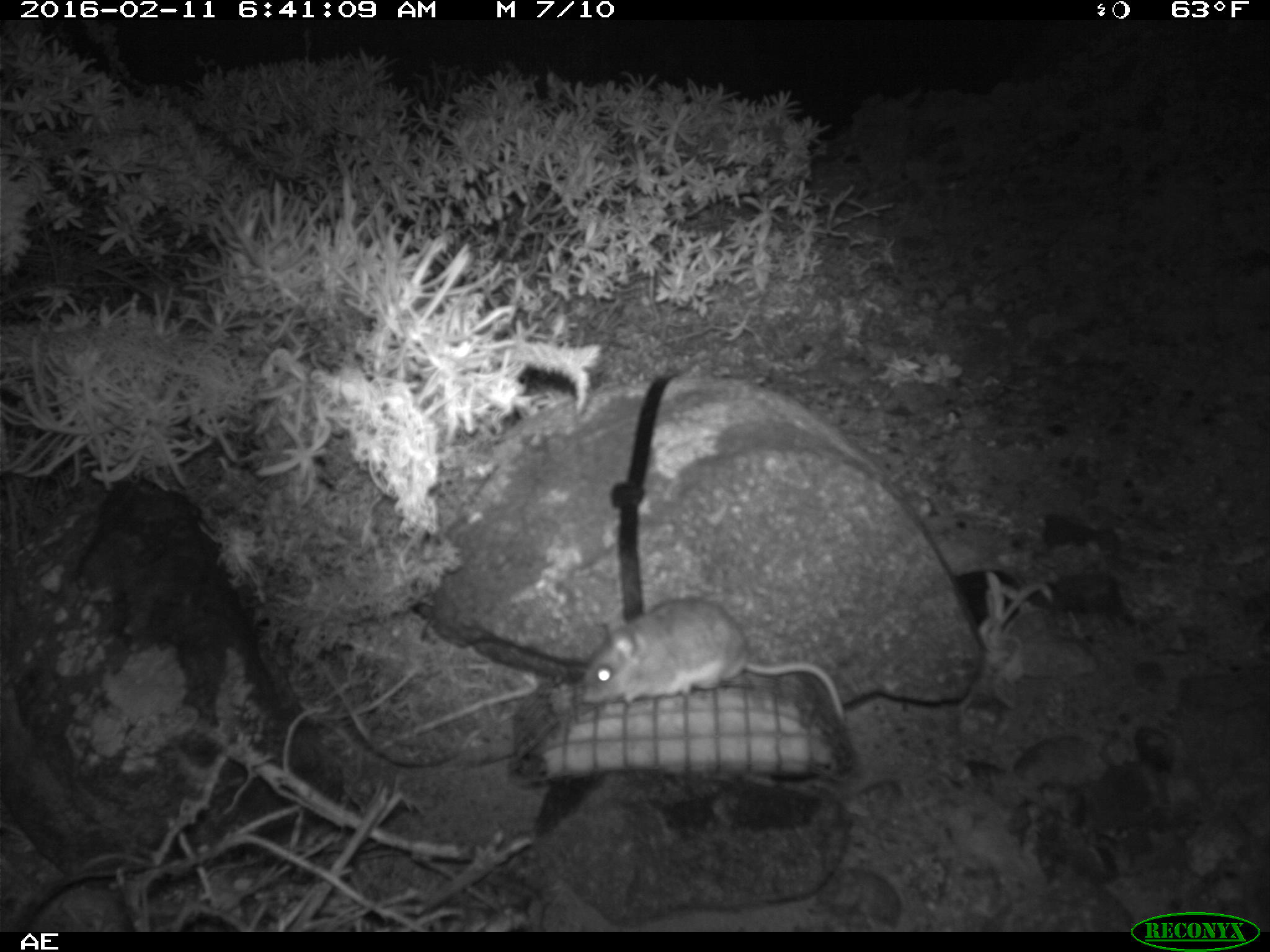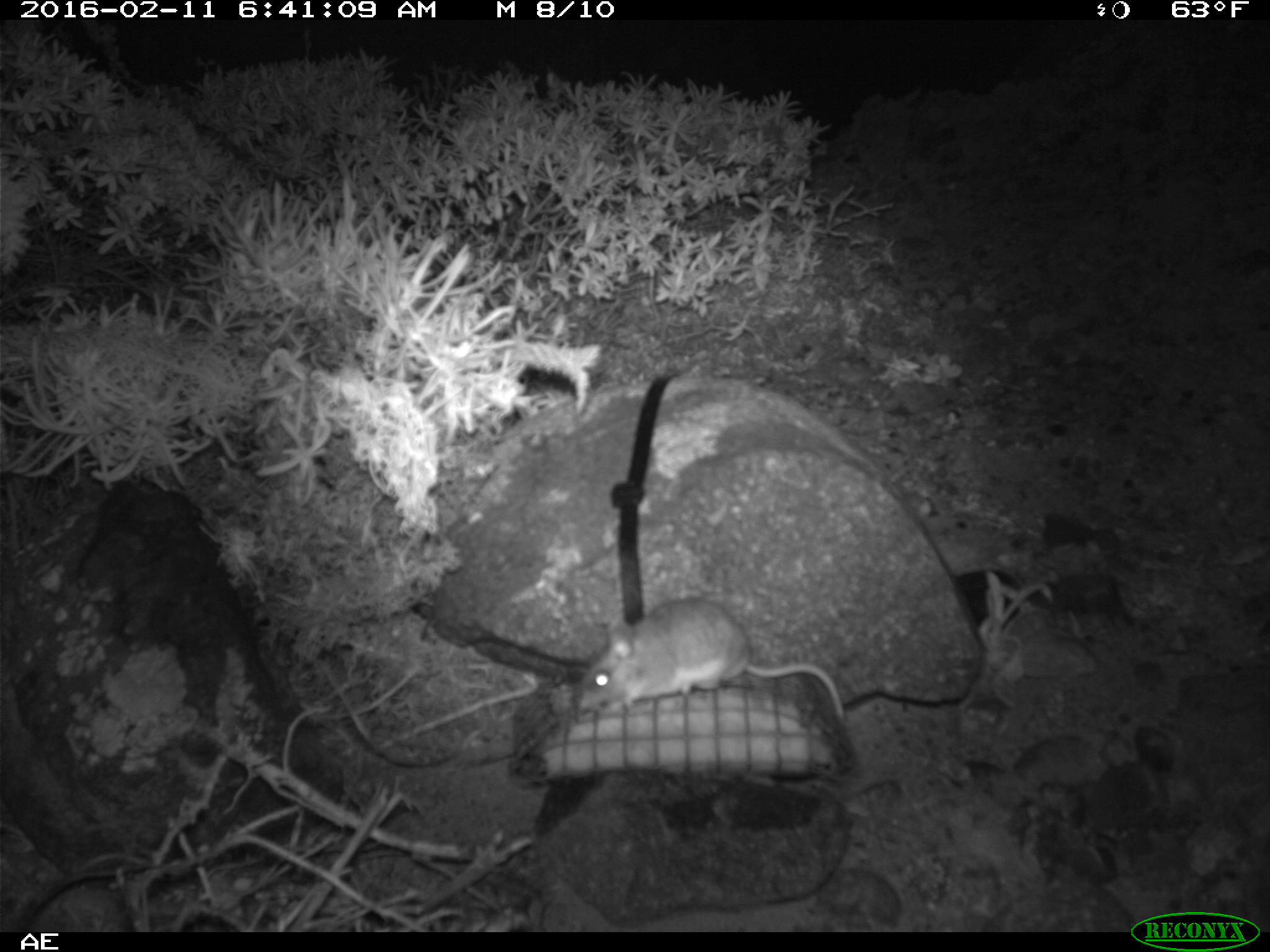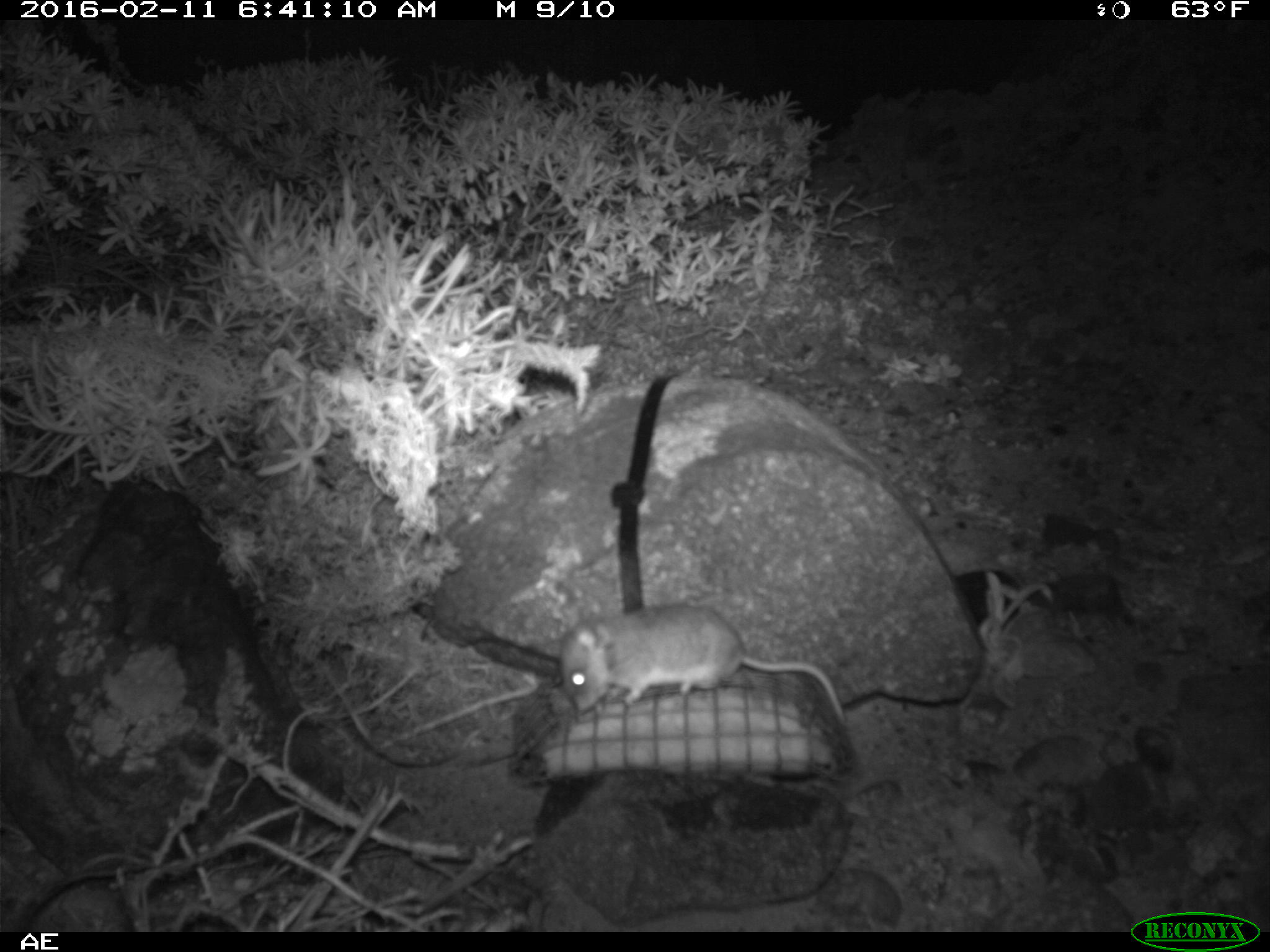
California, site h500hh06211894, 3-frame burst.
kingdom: Animalia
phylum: Chordata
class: Mammalia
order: Rodentia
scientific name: Rodentia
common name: rodent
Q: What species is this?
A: Rodent (Rodentia).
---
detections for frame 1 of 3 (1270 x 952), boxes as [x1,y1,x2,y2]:
rodent: [580,596,850,728]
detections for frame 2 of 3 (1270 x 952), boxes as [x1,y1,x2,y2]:
rodent: [573,596,844,722]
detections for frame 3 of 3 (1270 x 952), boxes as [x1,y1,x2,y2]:
rodent: [557,601,841,721]